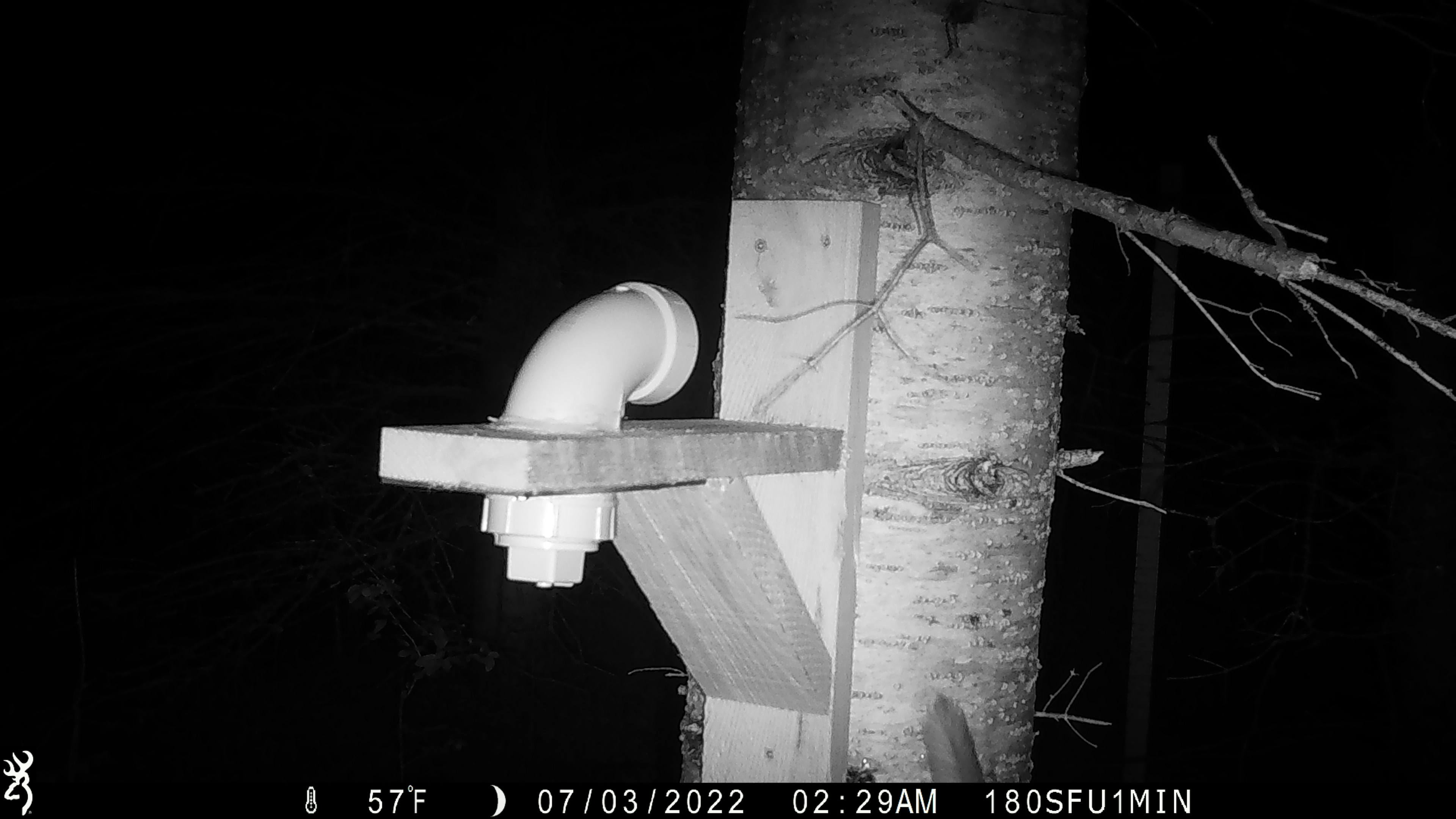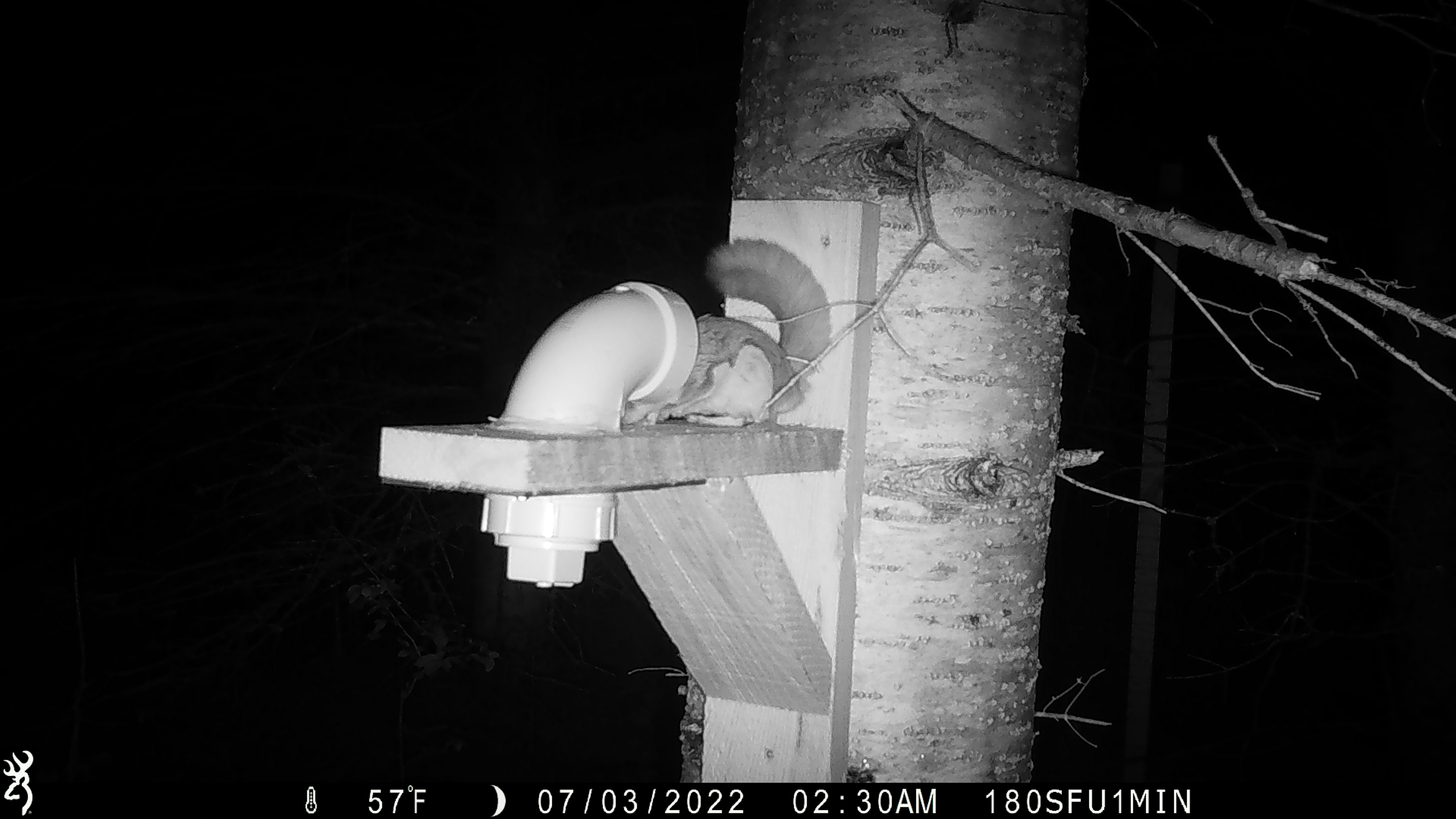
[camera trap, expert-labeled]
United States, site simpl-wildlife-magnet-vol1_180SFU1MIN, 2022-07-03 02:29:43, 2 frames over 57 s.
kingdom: Animalia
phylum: Chordata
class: Mammalia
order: Rodentia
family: Sciuridae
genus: Glaucomys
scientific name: Glaucomys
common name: flying squirrel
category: flying squirrel sp.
Flying squirrel sp. (flying squirrel) (Glaucomys).